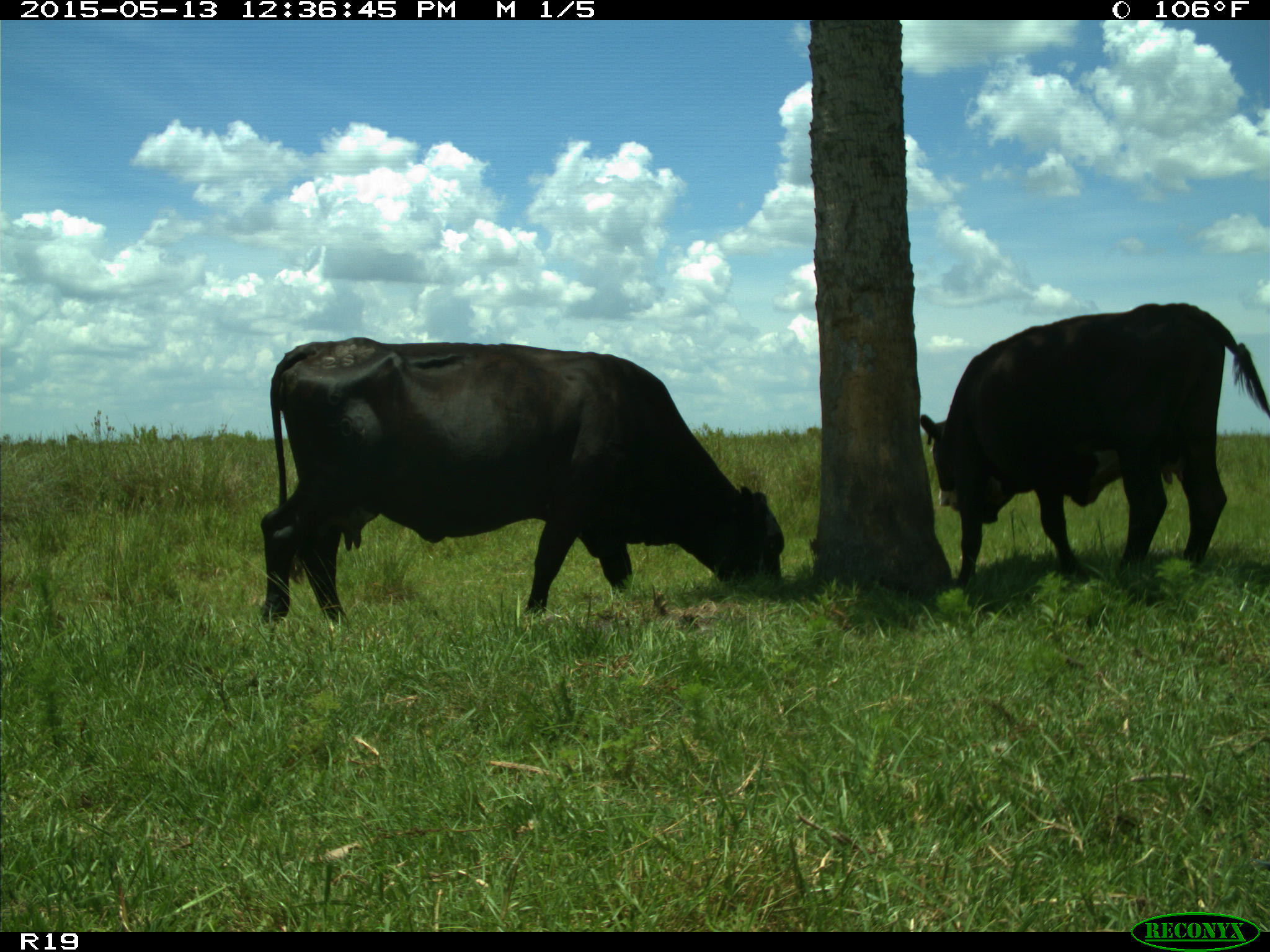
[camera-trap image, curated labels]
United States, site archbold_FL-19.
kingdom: Animalia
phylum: Chordata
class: Mammalia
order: Artiodactyla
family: Bovidae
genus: Bos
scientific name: Bos taurus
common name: domestic cow